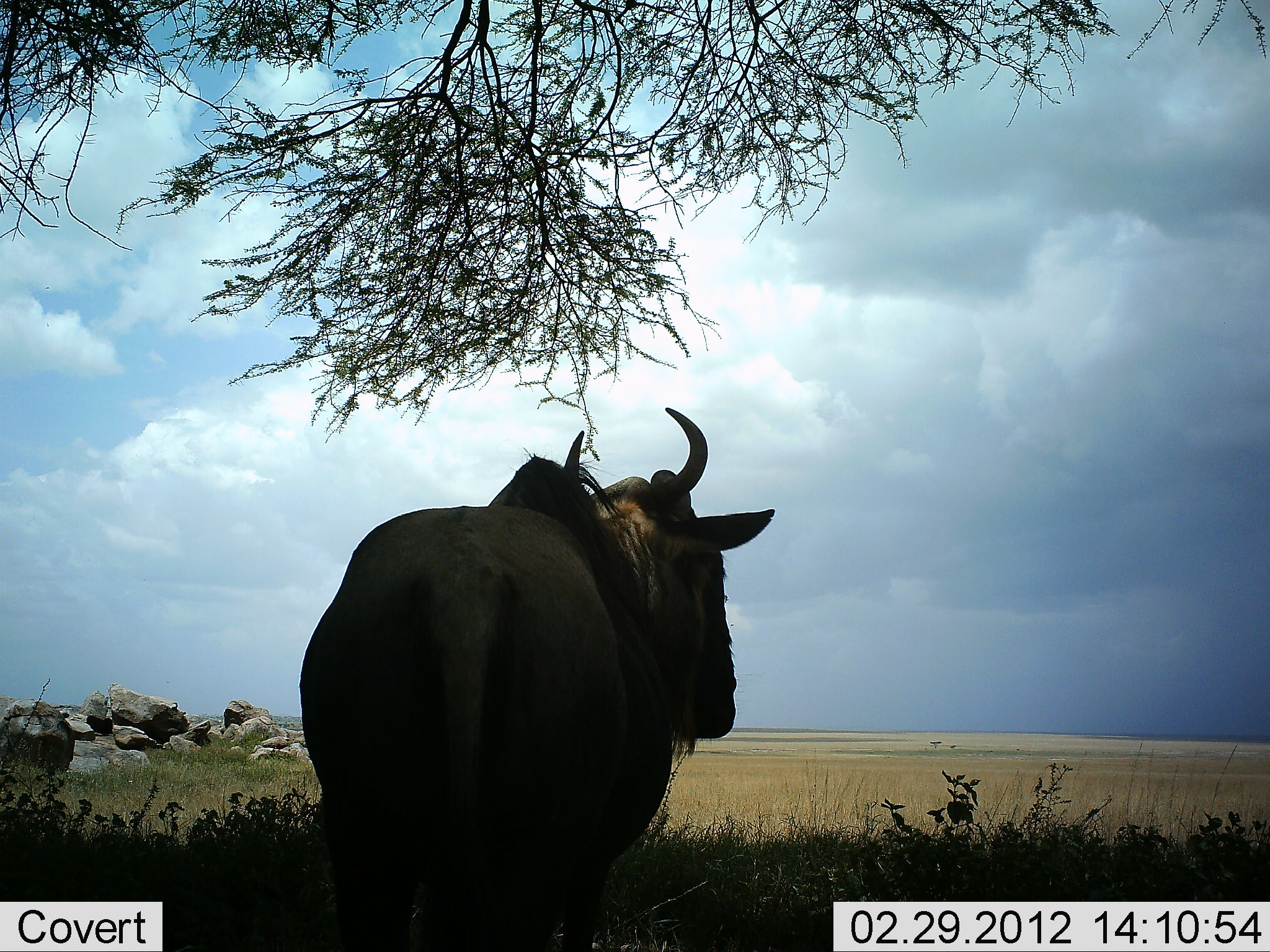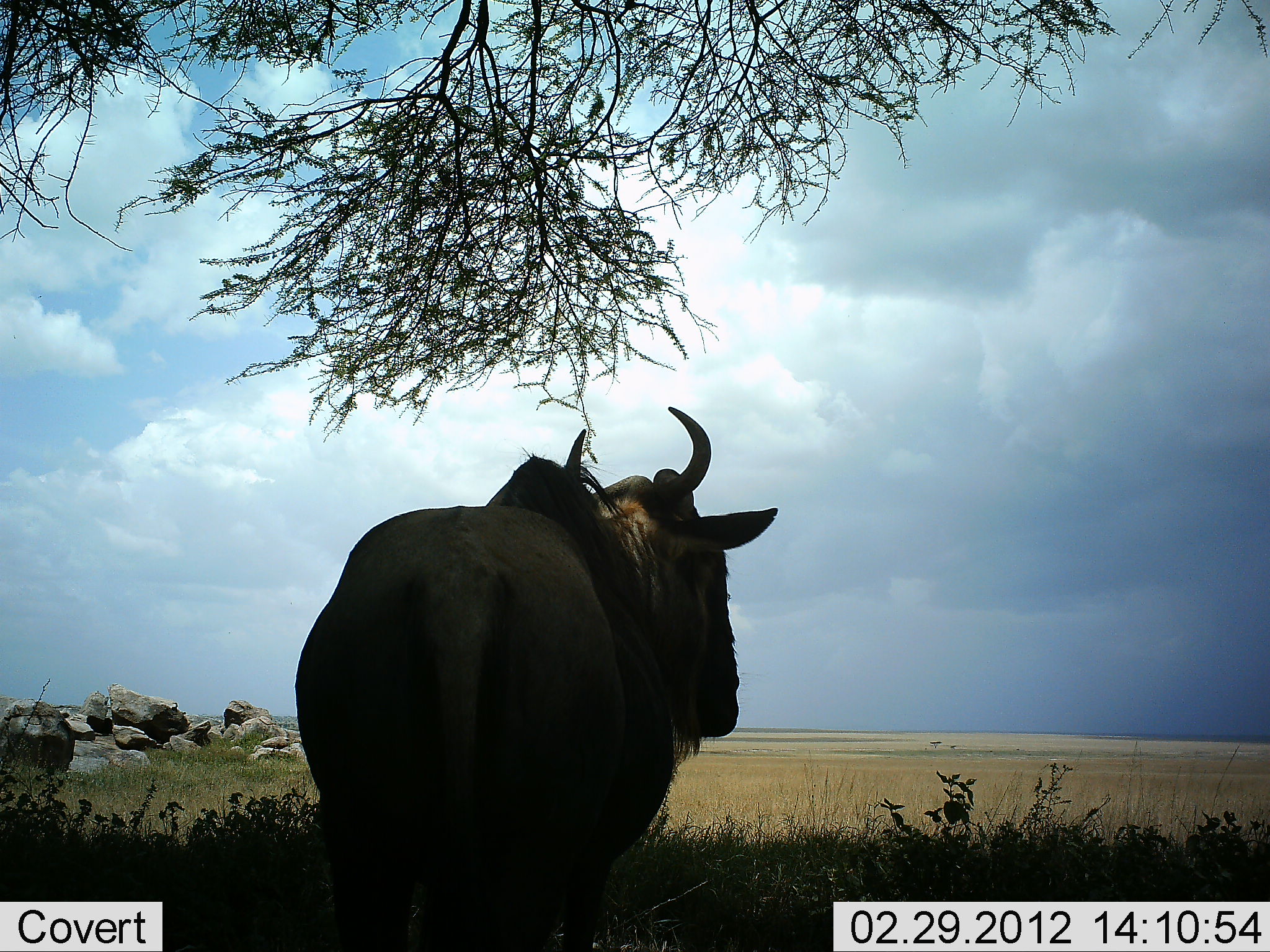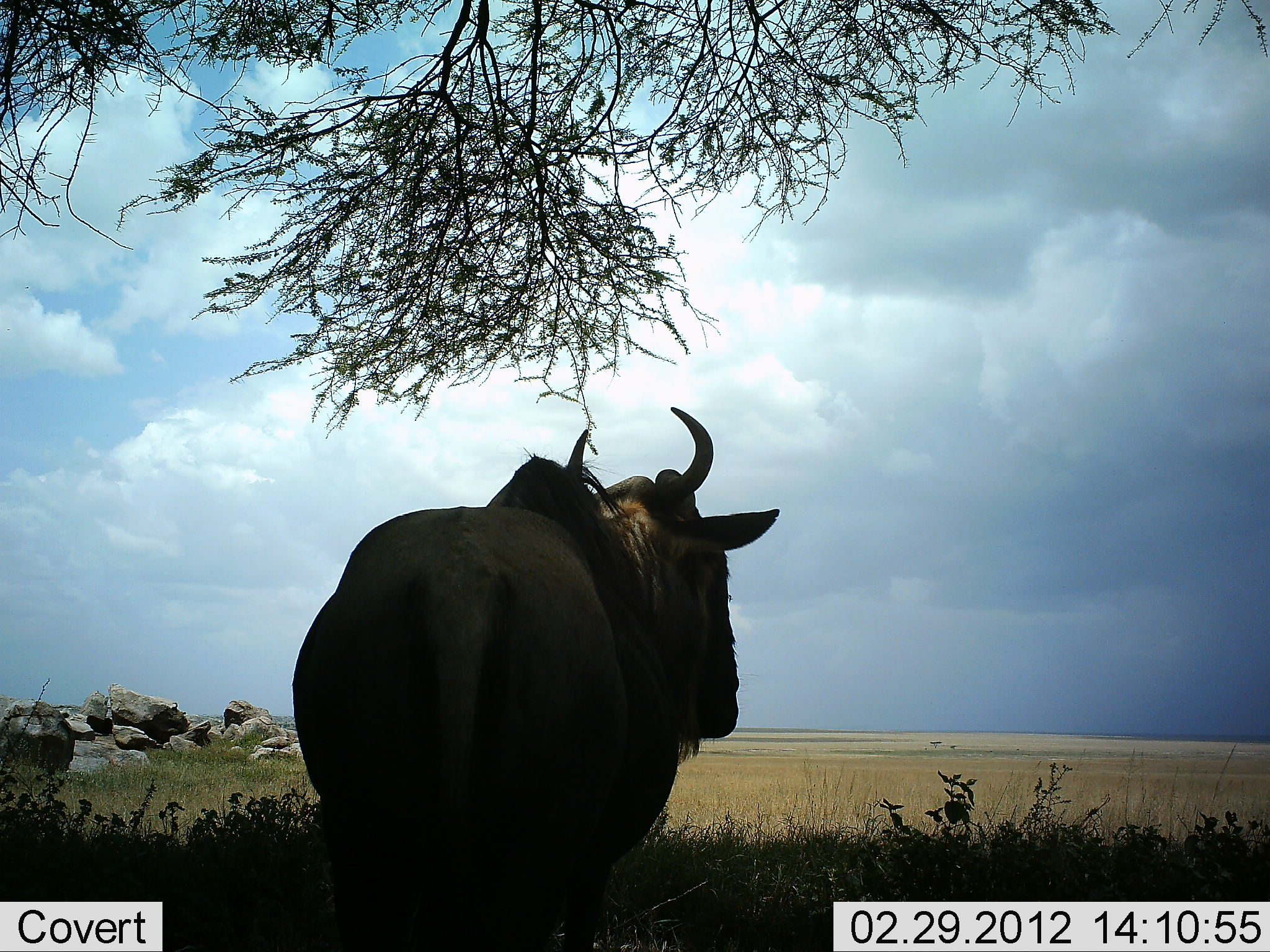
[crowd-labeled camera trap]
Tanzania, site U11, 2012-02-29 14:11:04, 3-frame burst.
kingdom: Animalia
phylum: Chordata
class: Mammalia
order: Artiodactyla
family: Bovidae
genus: Connochaetes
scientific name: Connochaetes taurinus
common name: blue wildebeest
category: wildebeest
Wildebeest (blue wildebeest) (Connochaetes taurinus), count 1. Behavior (volunteer vote fractions): standing 100%, resting 5%, moving 0%, interacting 0%. Young present (vote fraction): 0%. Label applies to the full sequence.